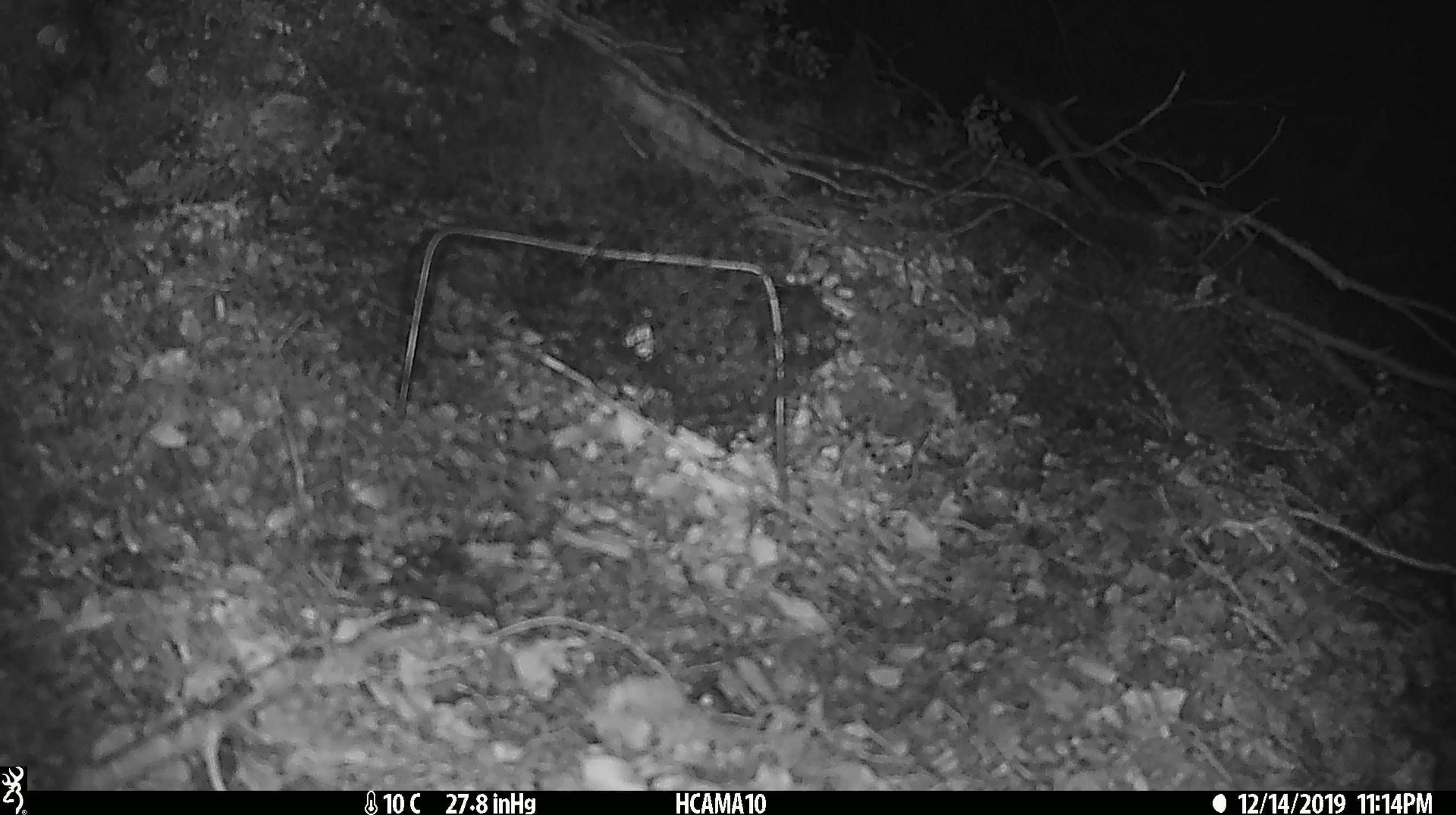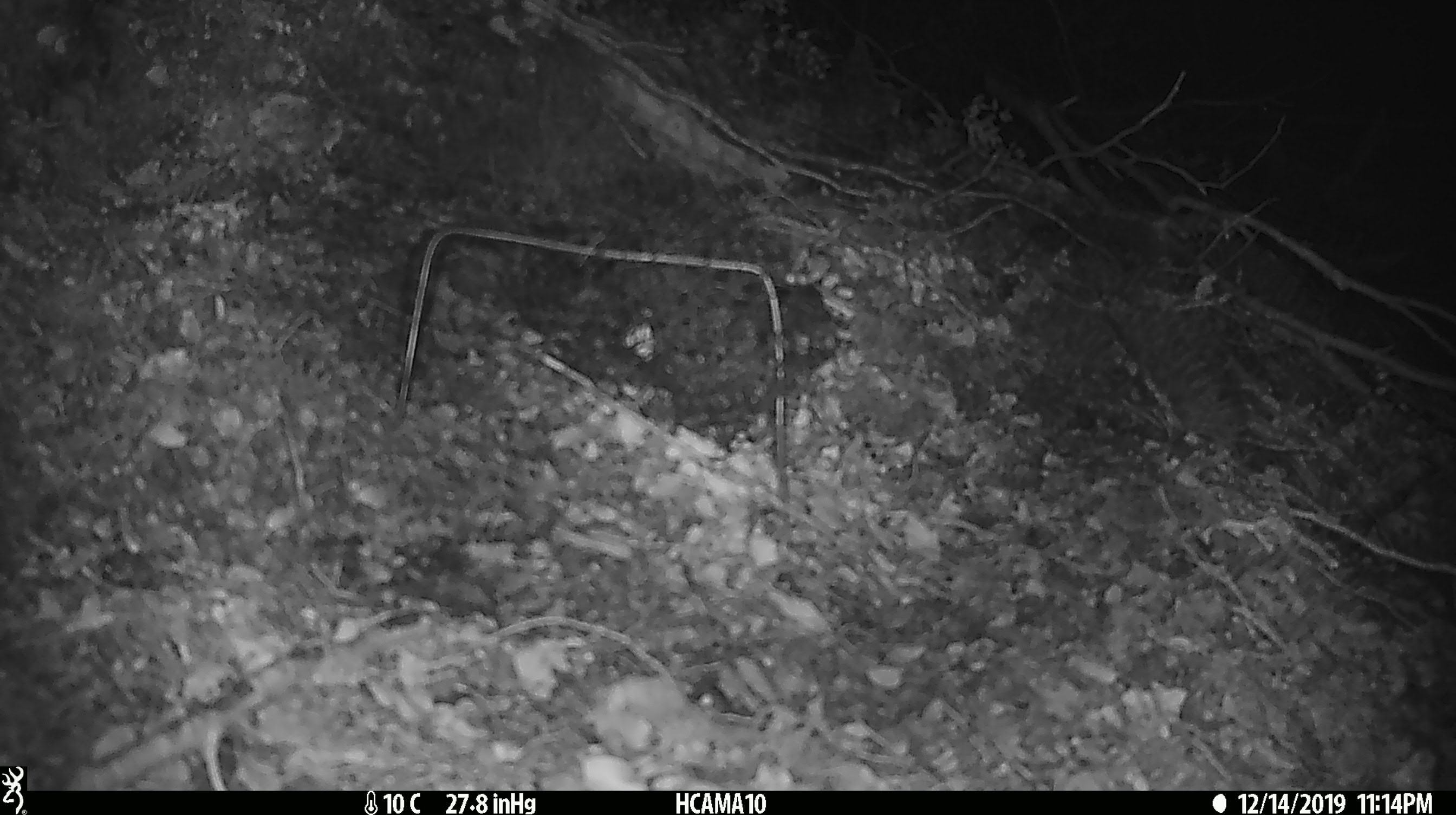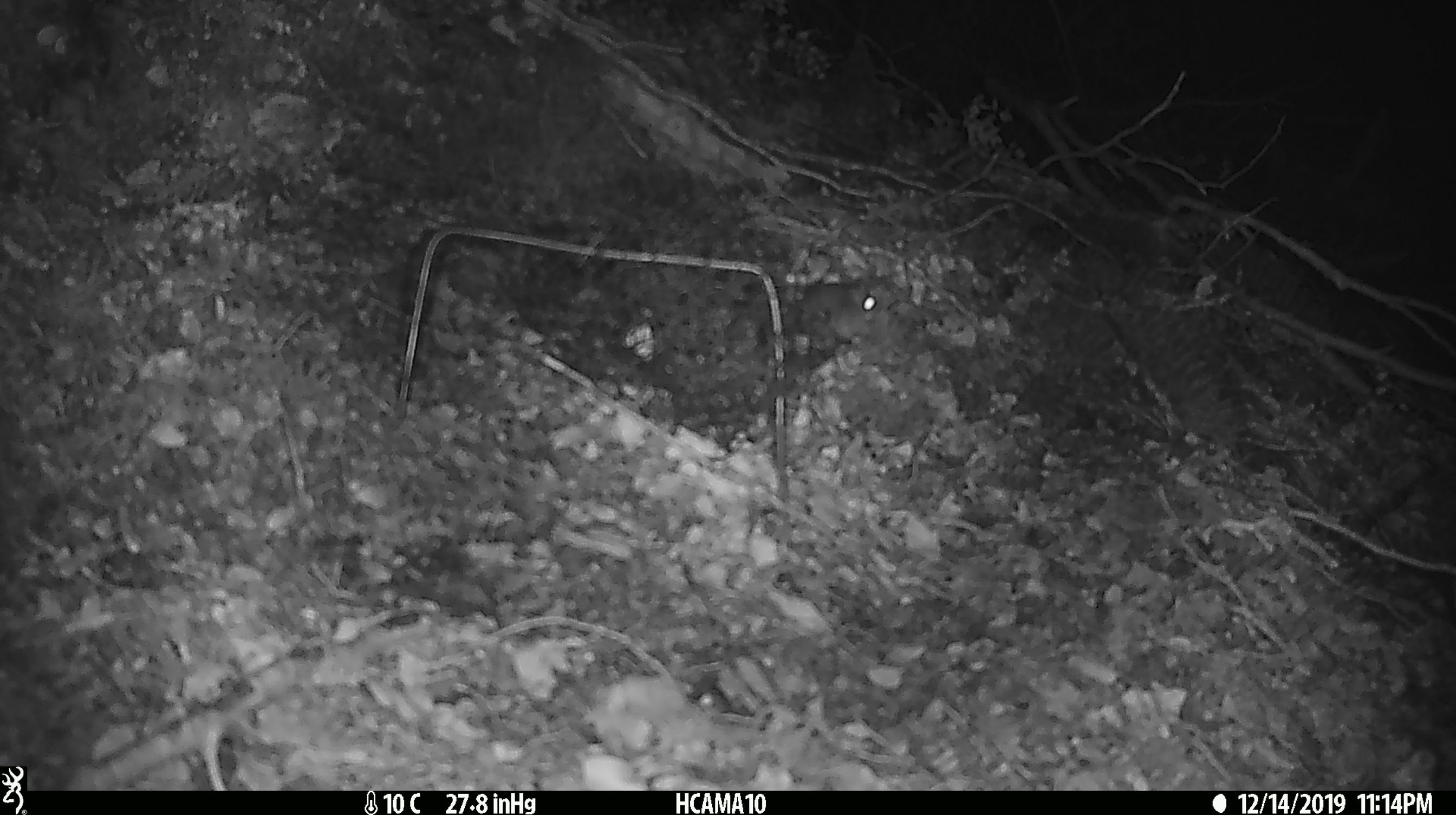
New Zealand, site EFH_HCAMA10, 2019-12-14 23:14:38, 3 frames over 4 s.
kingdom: Animalia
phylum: Chordata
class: Mammalia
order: Rodentia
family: Muridae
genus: Mus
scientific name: Mus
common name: mouse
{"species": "mouse (Mus)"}